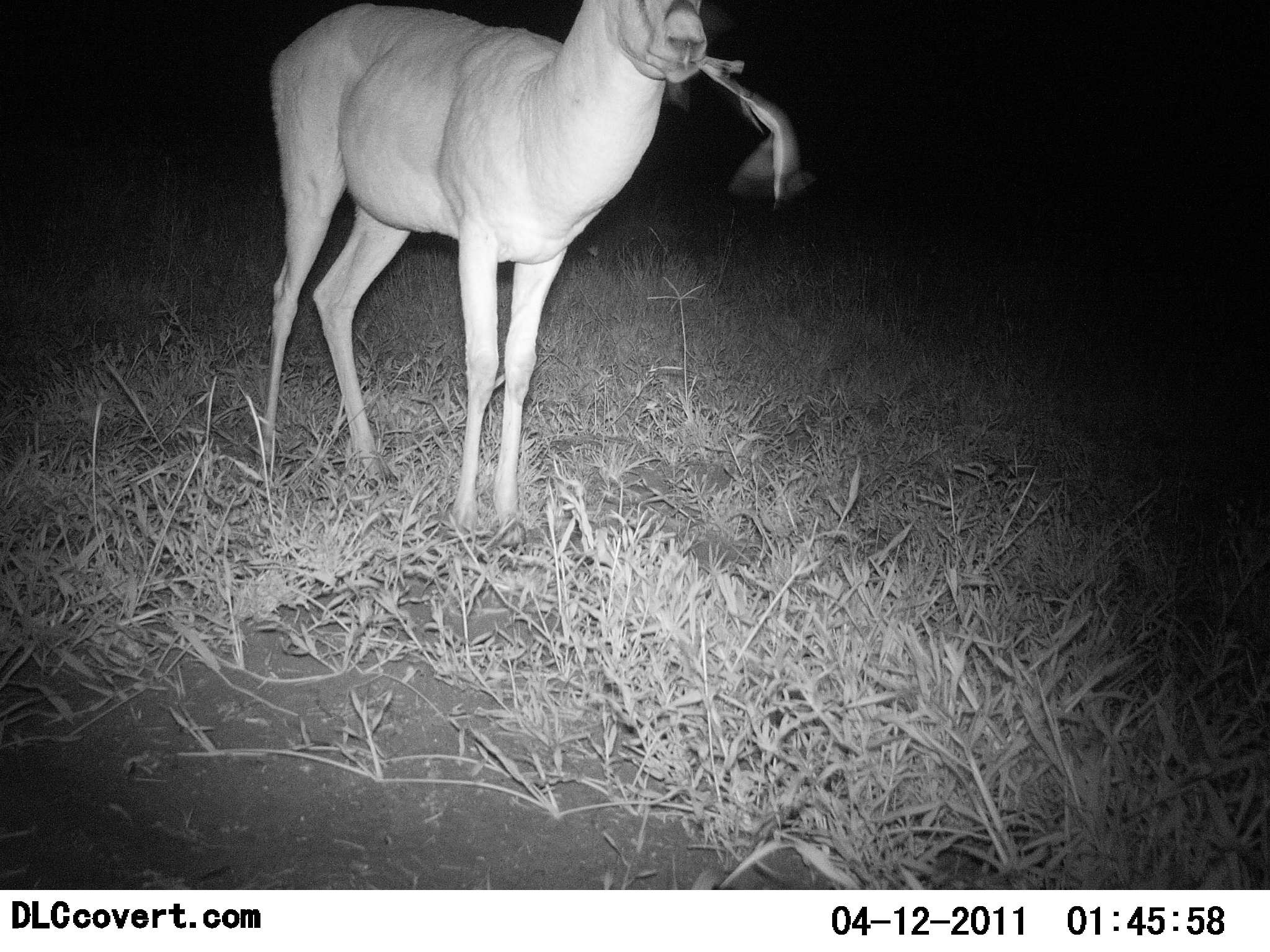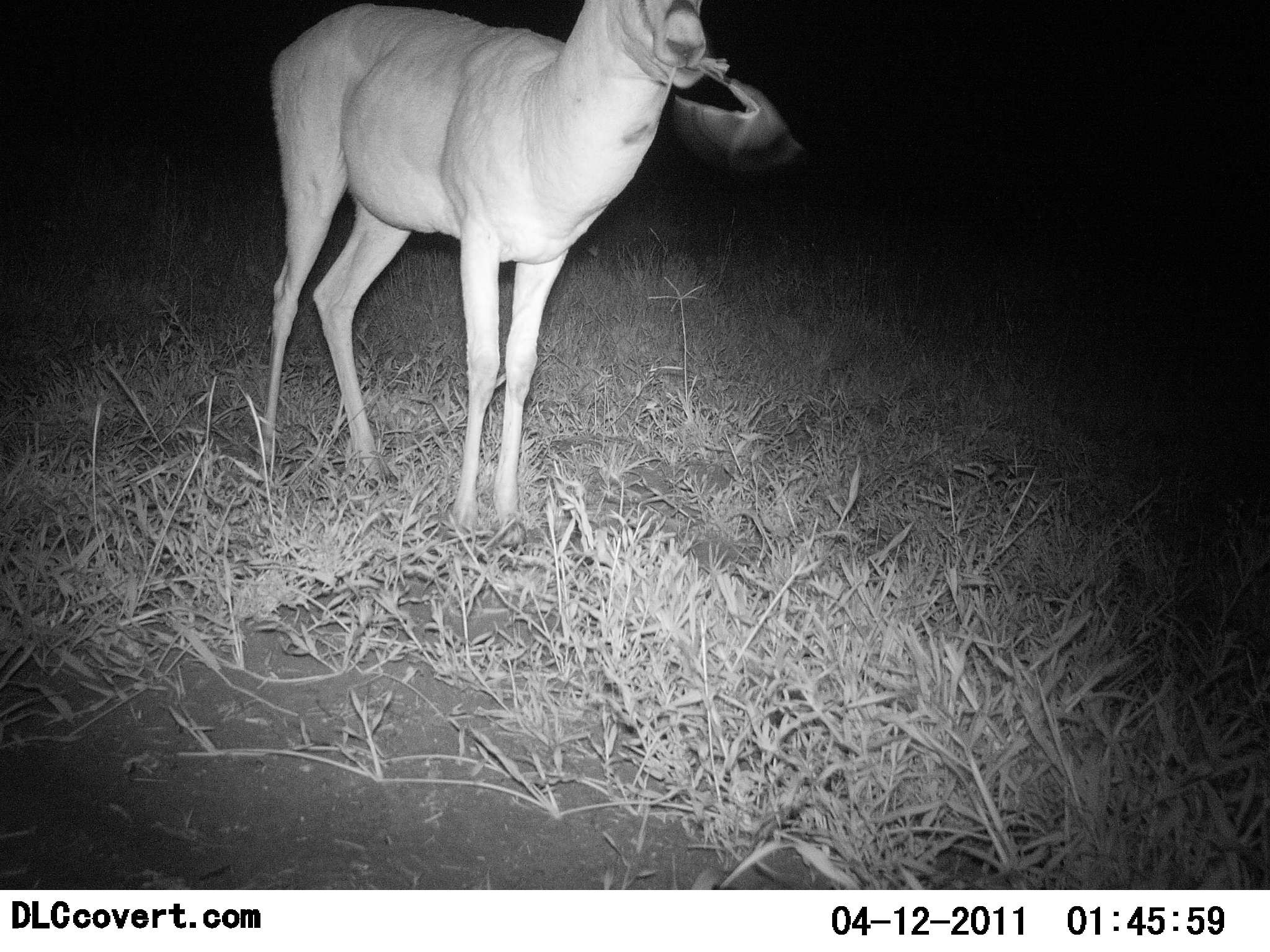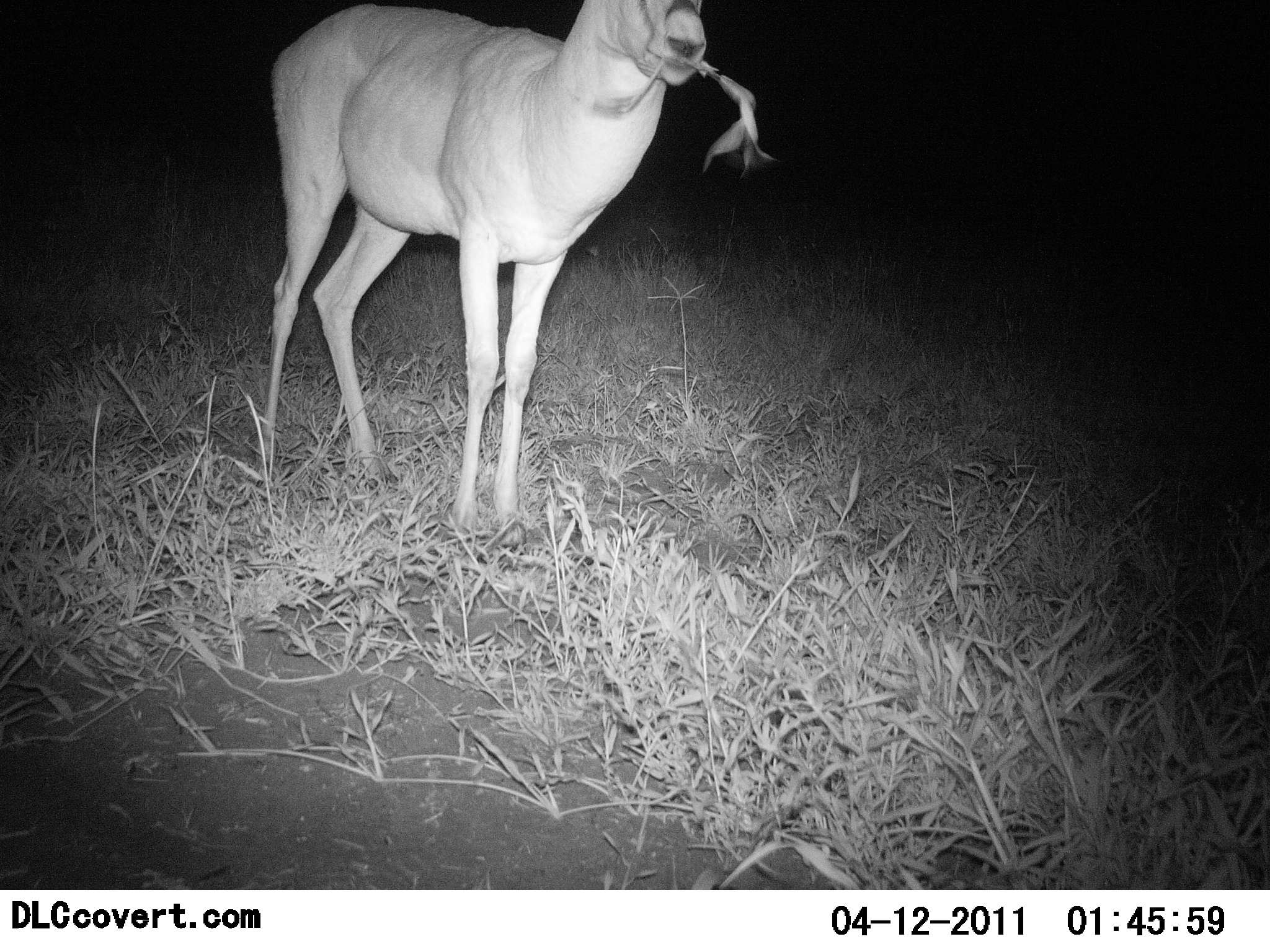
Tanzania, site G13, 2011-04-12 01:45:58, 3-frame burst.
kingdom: Animalia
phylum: Chordata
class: Mammalia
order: Artiodactyla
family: Bovidae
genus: Nanger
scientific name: Nanger granti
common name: grant's gazelle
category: gazellegrants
Gazellegrants (grant's gazelle) (Nanger granti), count 1. Behavior (volunteer vote fractions): standing 67%, resting 0%, moving 0%, interacting 0%. Young present (vote fraction): 0%. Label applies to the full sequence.